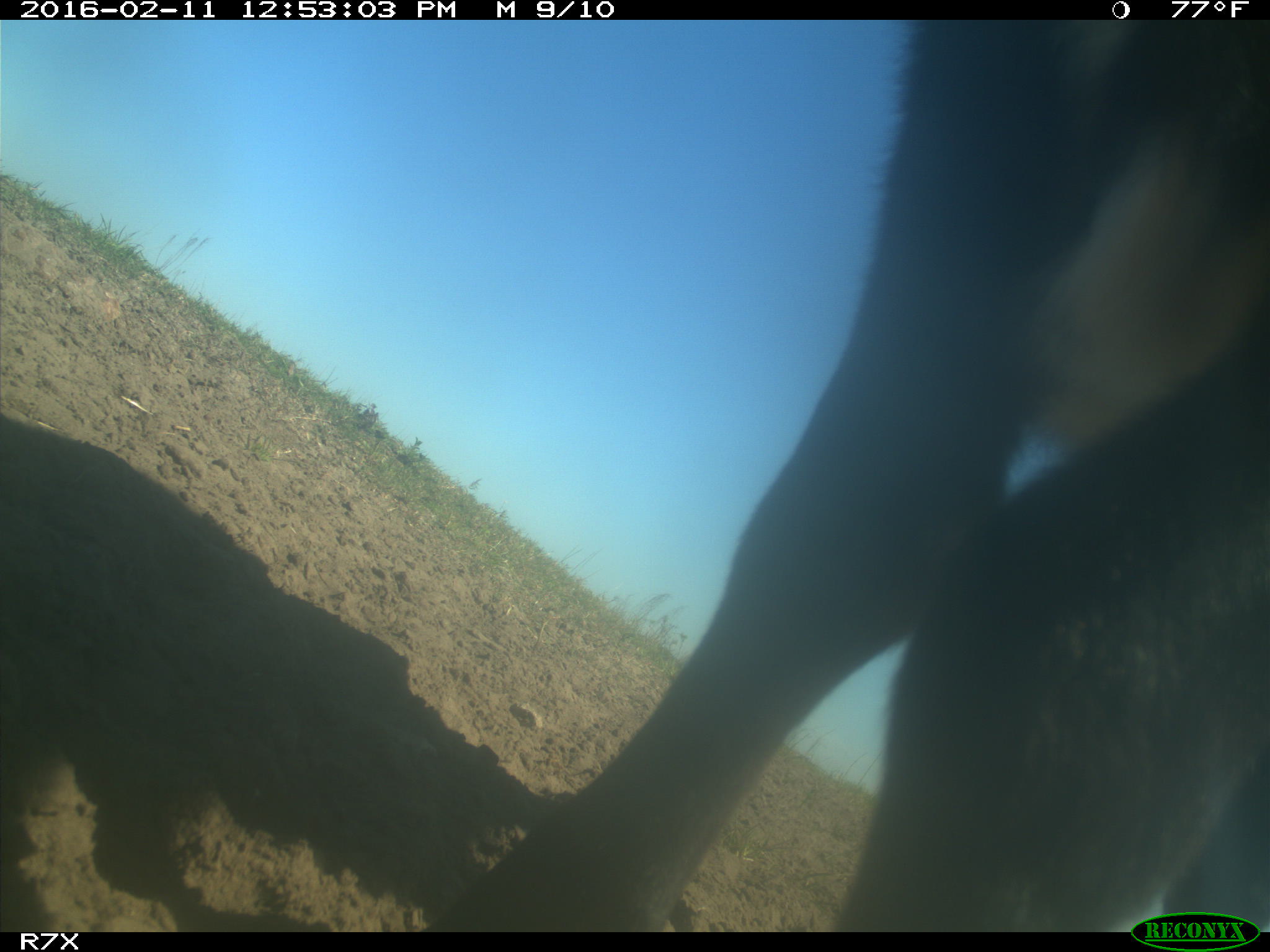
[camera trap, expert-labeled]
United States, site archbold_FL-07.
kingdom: Animalia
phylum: Chordata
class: Mammalia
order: Artiodactyla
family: Bovidae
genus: Bos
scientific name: Bos taurus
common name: domestic cow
Bos taurus (domestic cow).